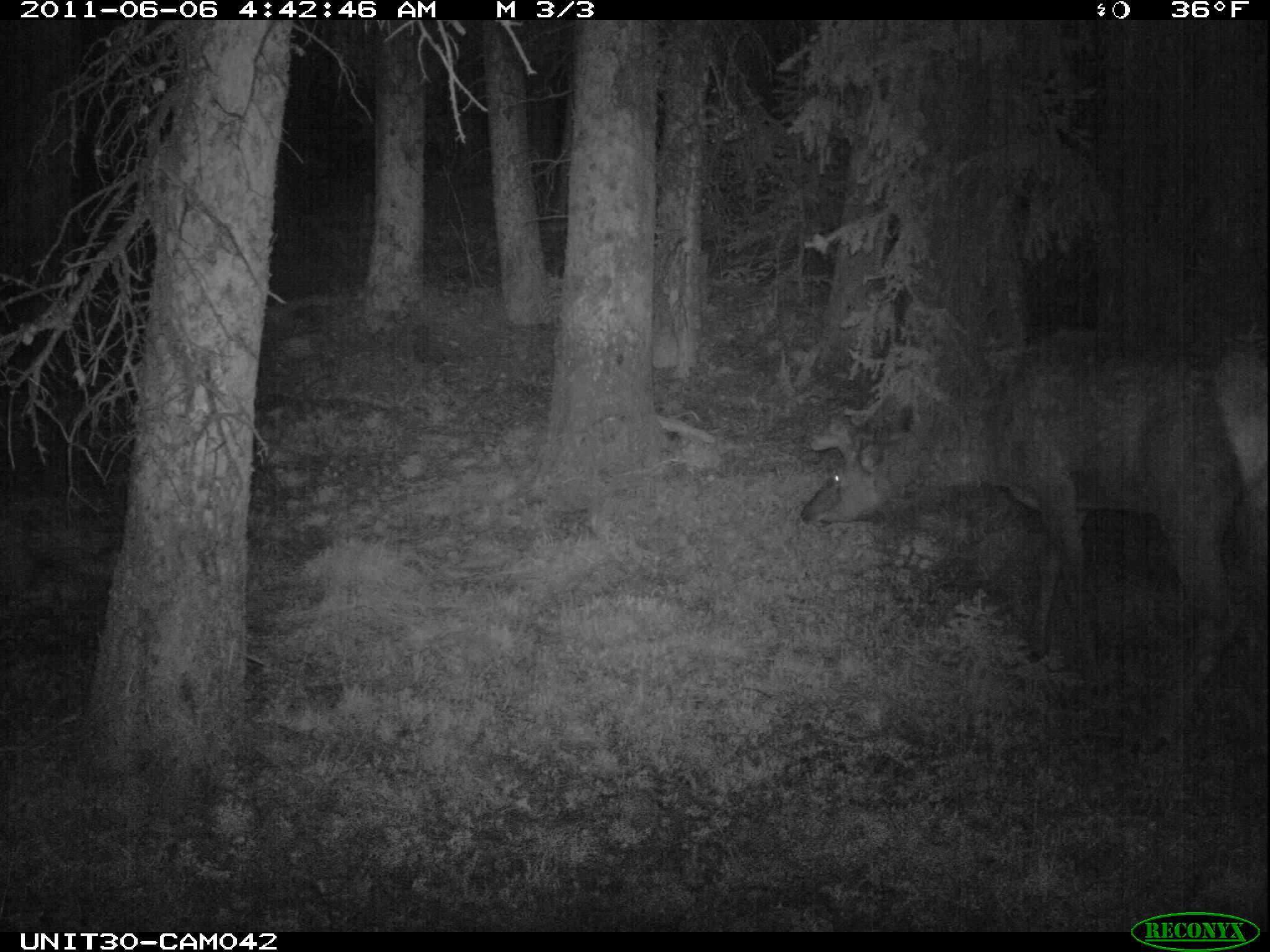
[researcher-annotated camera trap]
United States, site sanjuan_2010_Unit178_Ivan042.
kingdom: Animalia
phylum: Chordata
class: Mammalia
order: Artiodactyla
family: Cervidae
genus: Cervus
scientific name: Cervus elaphus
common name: red deer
Cervus elaphus (red deer).